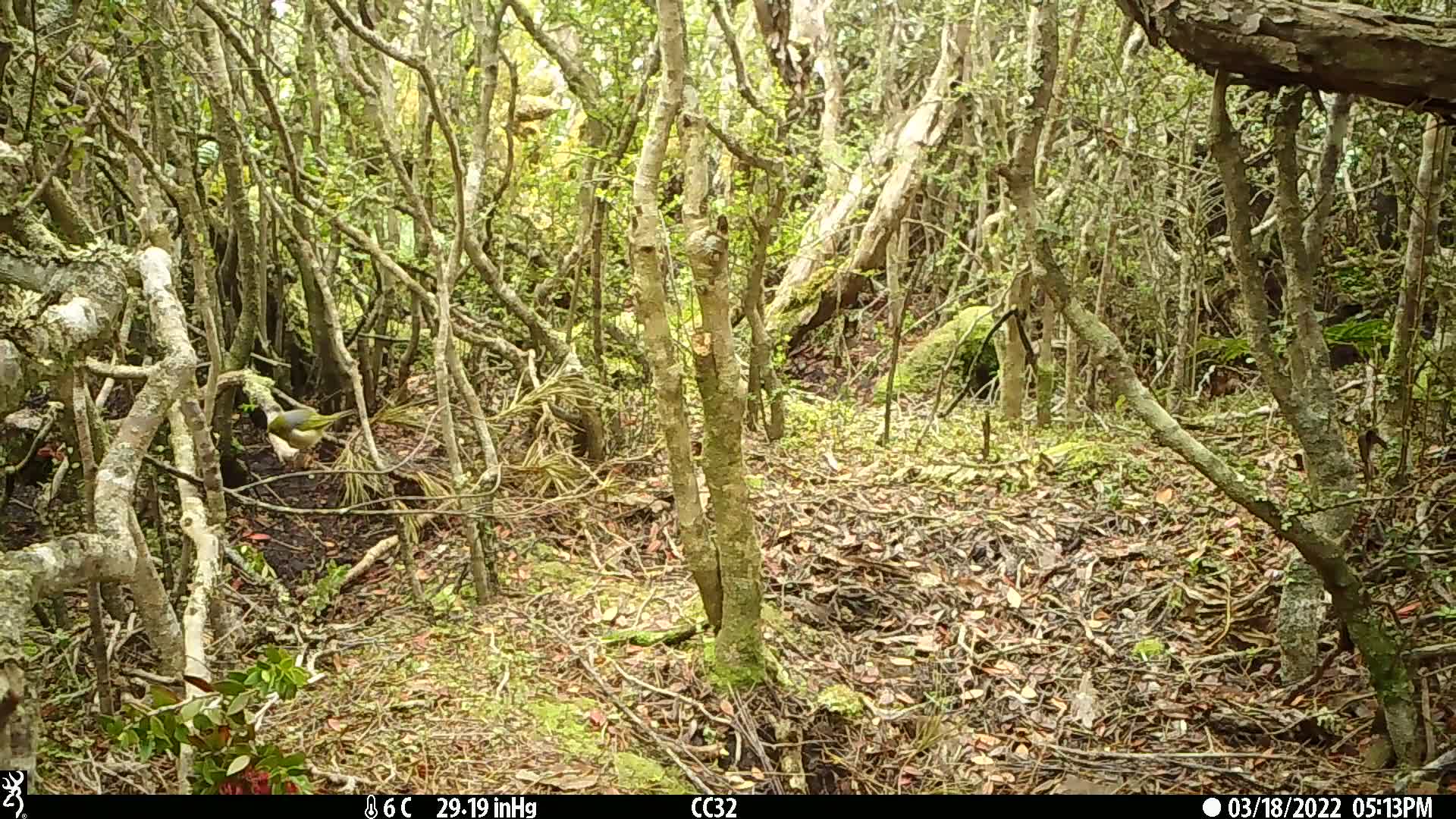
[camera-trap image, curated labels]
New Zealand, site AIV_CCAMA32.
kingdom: Animalia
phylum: Chordata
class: Aves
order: Passeriformes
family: Zosteropidae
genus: Zosterops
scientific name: Zosterops lateralis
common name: silvereye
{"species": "silvereye (Zosterops lateralis)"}